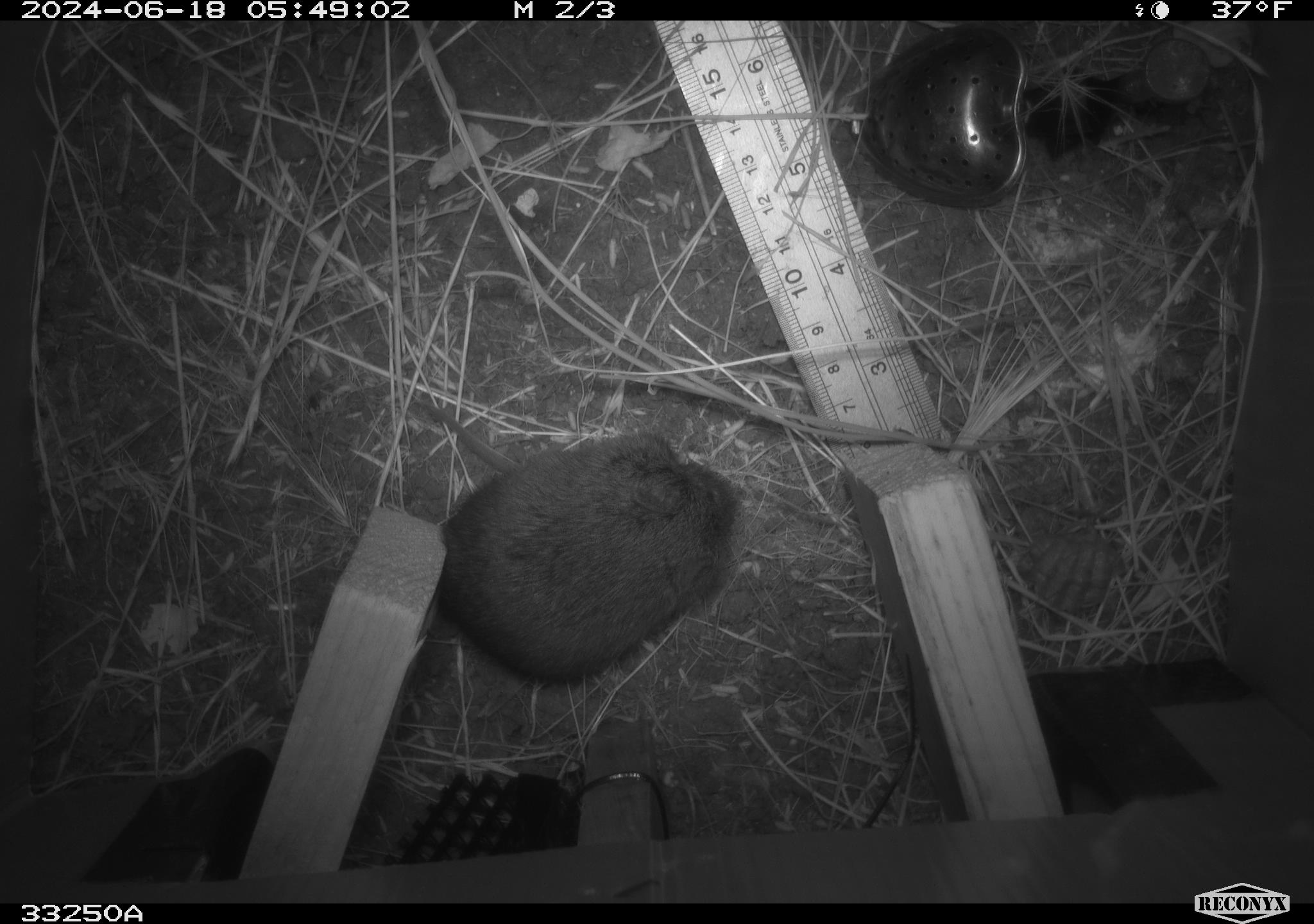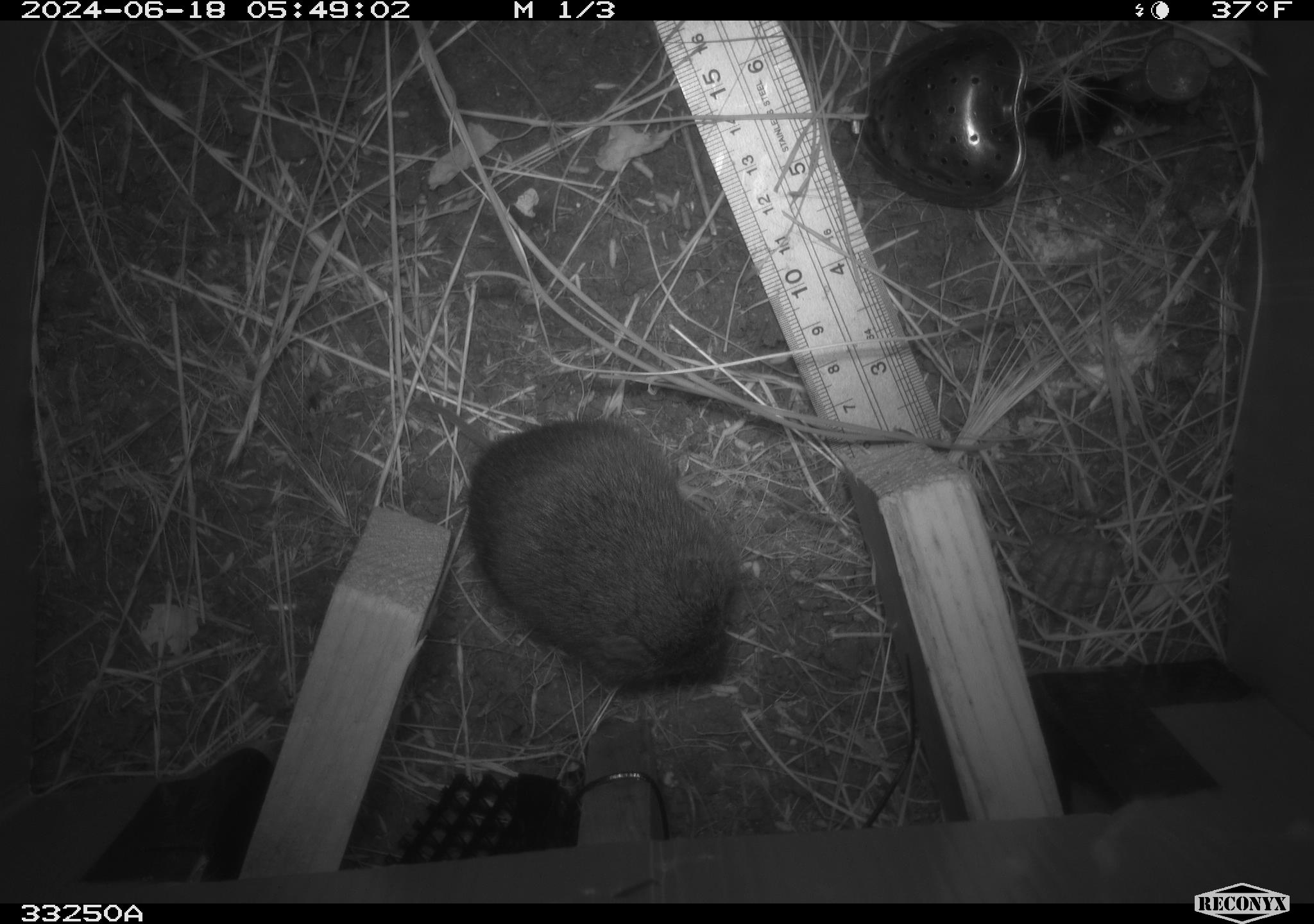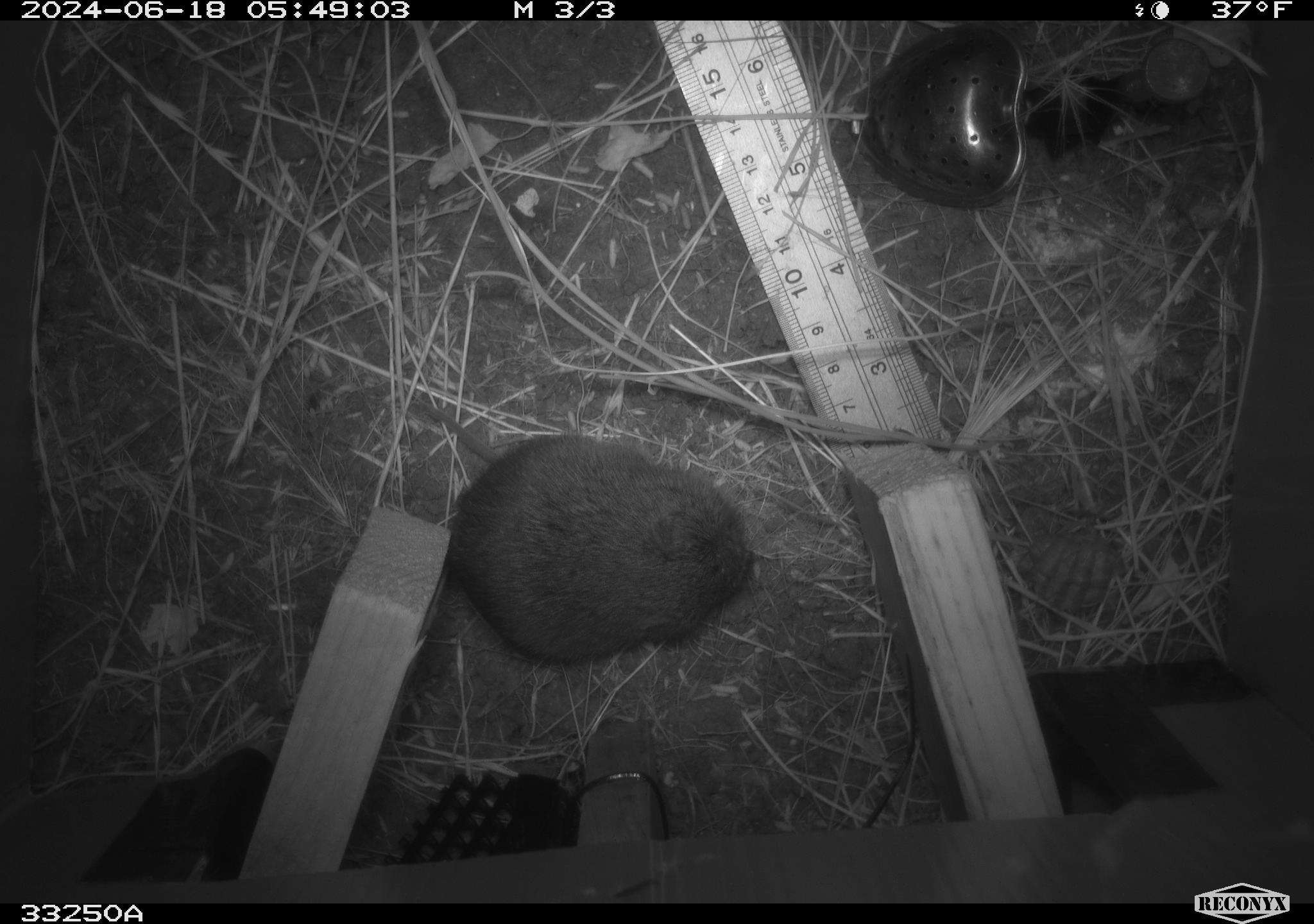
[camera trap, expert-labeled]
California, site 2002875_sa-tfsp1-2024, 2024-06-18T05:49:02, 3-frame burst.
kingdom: Animalia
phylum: Chordata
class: Mammalia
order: Rodentia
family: Cricetidae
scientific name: Arvicolinae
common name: voles, lemmings, and muskrats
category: arvicolinae subfamily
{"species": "arvicolinae subfamily (voles, lemmings, and muskrats) (Arvicolinae)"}